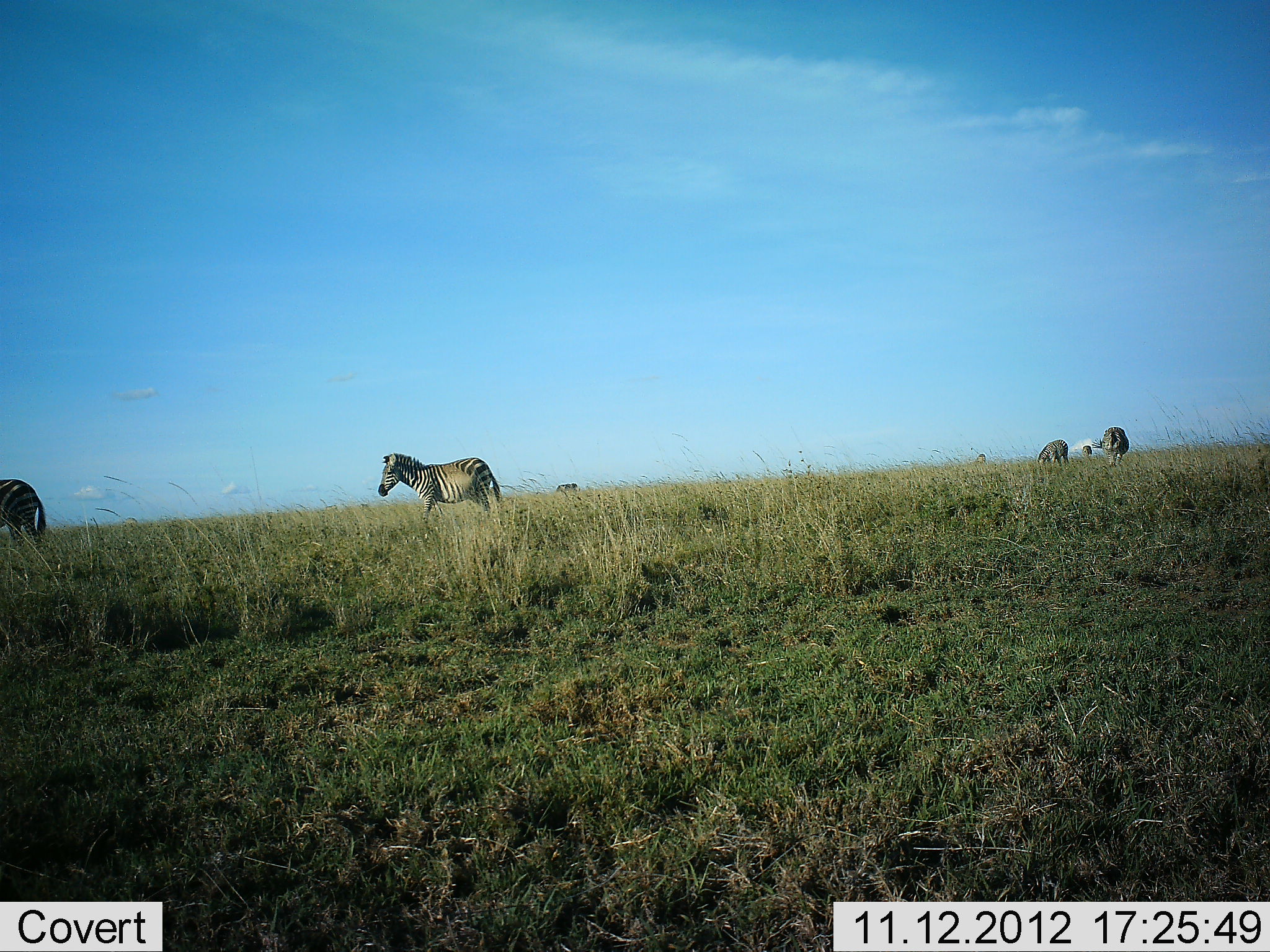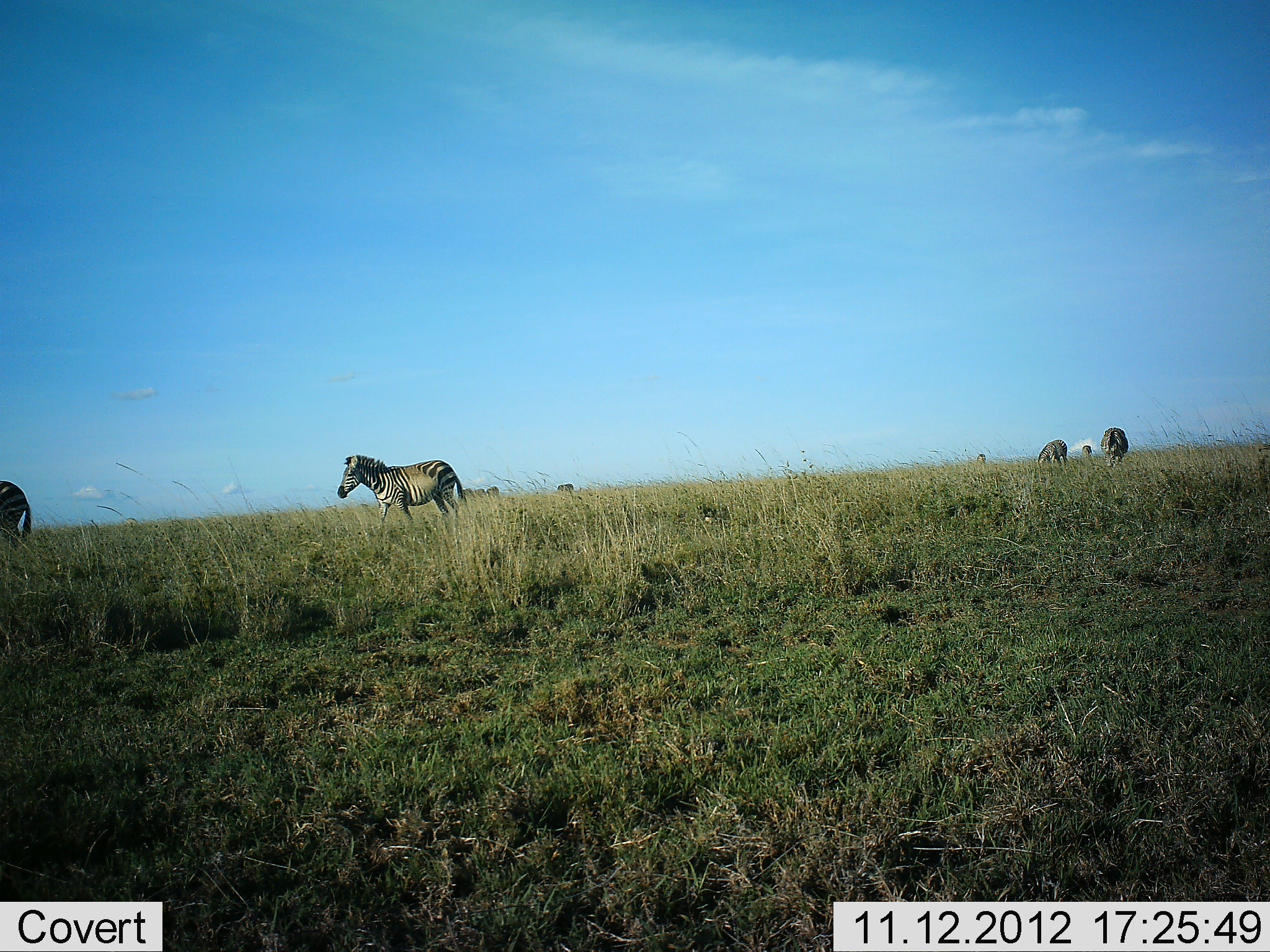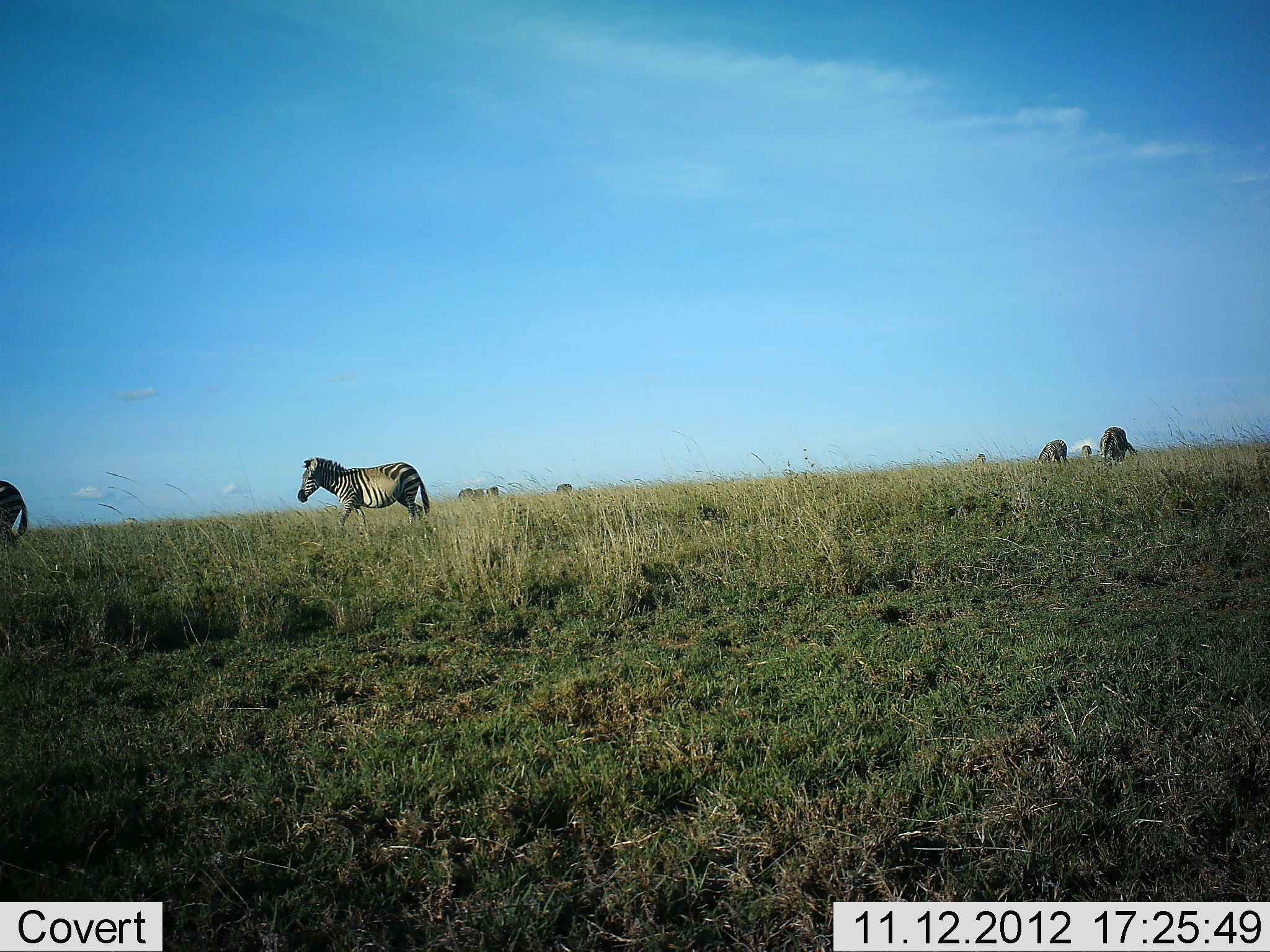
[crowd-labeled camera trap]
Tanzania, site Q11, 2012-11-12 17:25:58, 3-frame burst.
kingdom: Animalia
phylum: Chordata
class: Mammalia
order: Perissodactyla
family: Equidae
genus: Equus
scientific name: Equus quagga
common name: plains zebra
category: zebra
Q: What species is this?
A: Zebra (plains zebra) (Equus quagga).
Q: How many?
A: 4.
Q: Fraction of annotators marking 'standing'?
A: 25%.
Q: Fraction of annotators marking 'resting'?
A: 0%.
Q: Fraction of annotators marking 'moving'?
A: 92%.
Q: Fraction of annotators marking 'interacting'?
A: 0%.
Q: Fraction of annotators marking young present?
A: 0%.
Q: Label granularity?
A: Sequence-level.